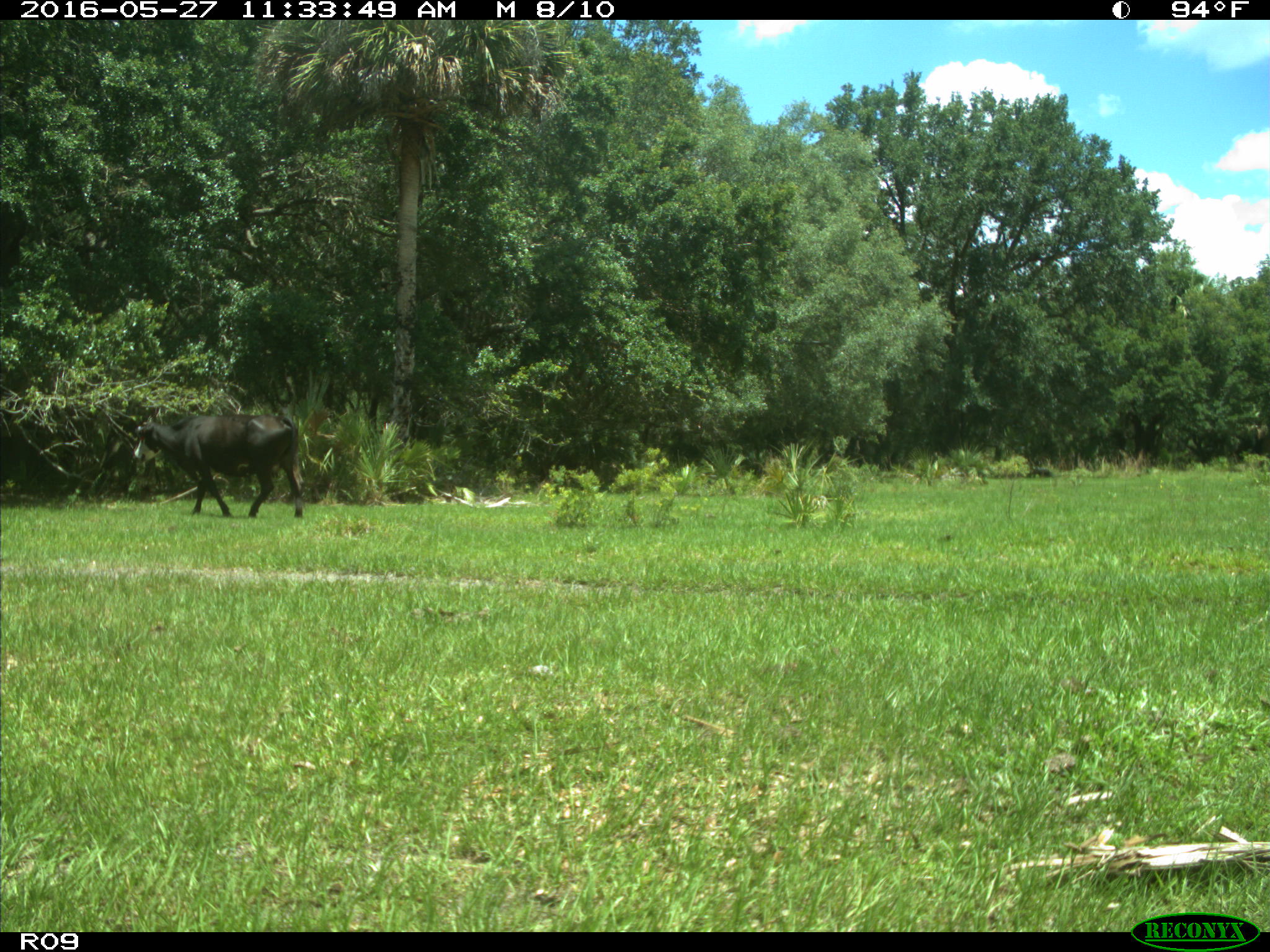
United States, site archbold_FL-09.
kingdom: Animalia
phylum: Chordata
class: Mammalia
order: Artiodactyla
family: Bovidae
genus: Bos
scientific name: Bos taurus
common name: domestic cow